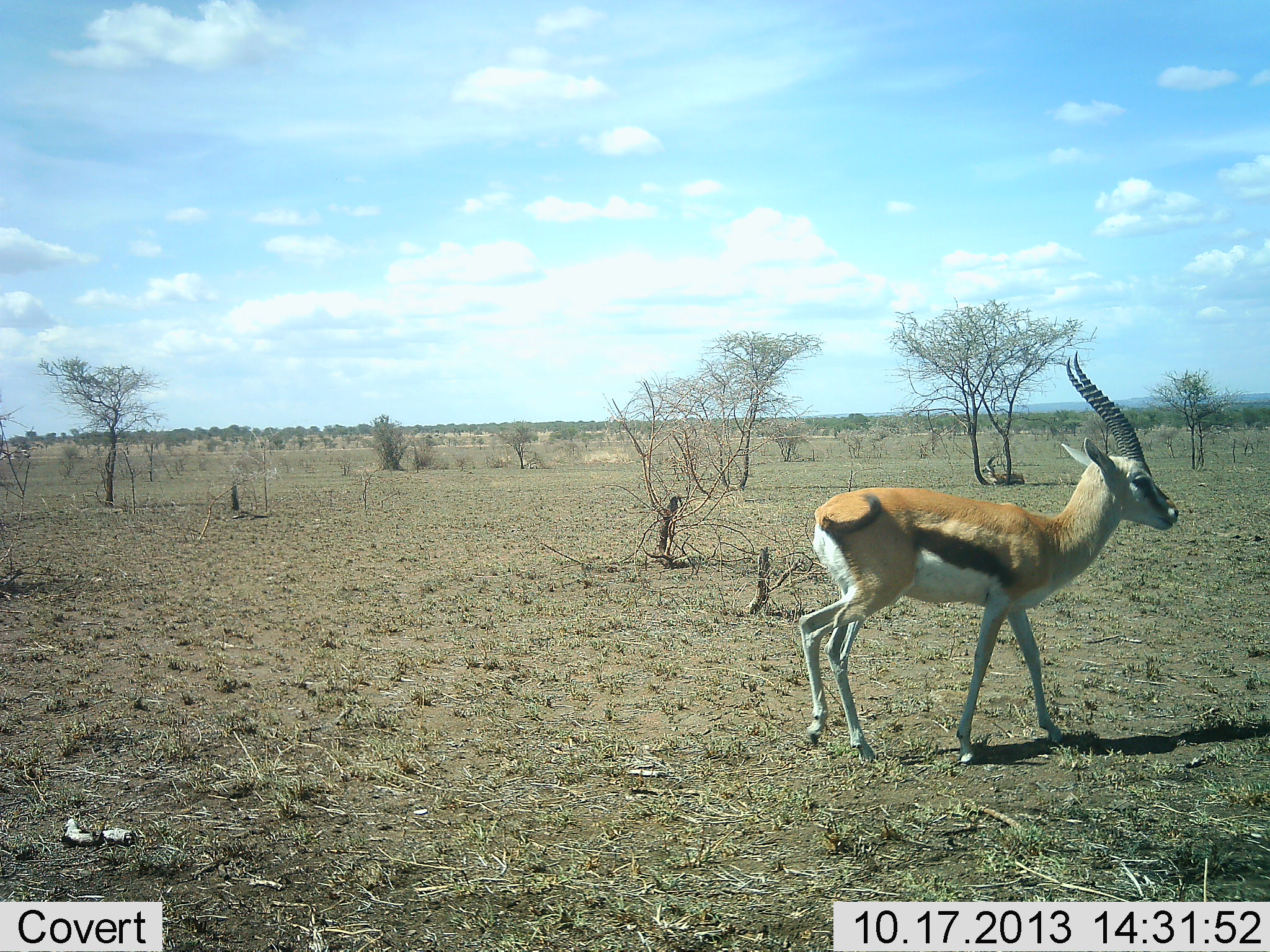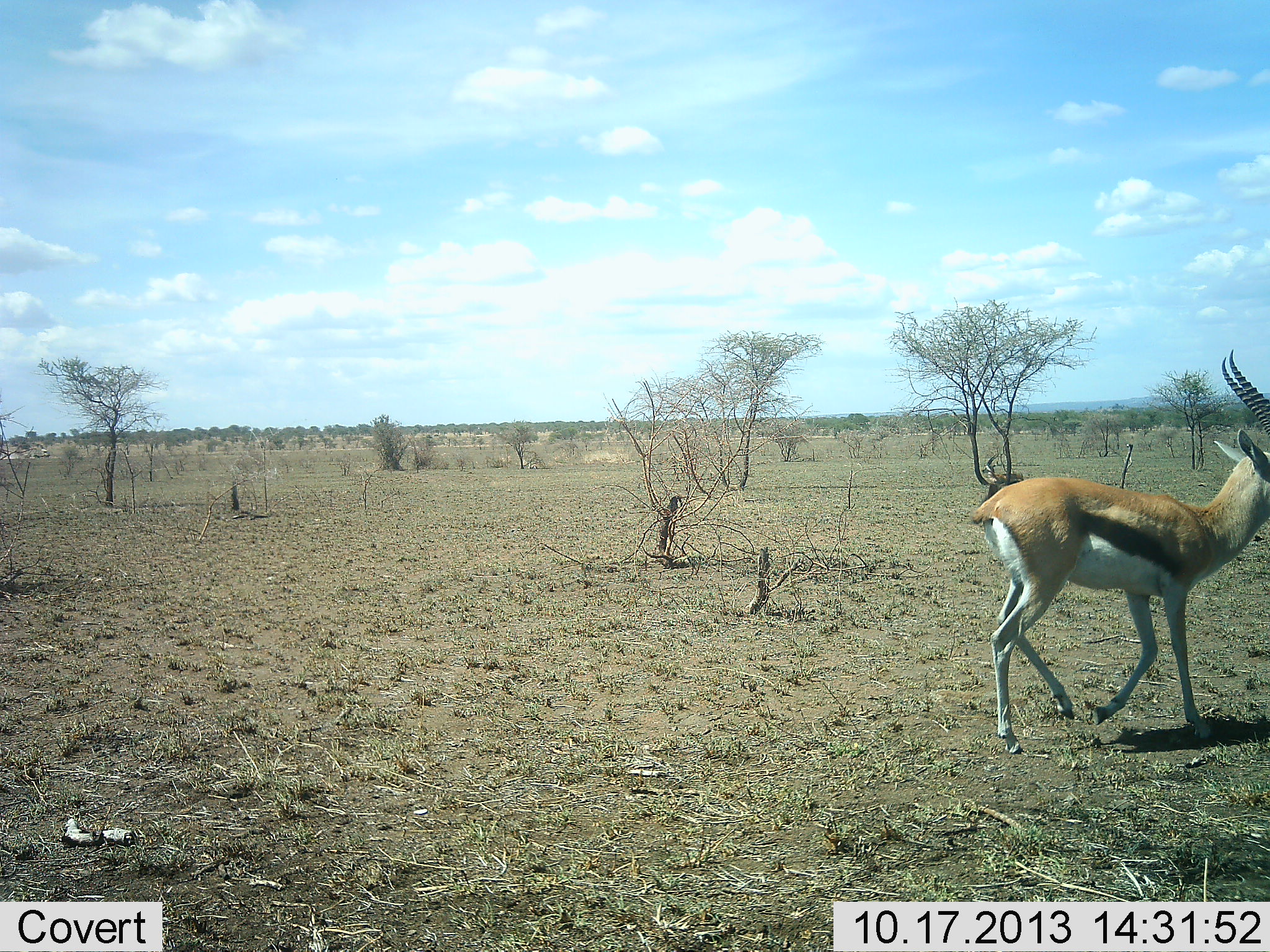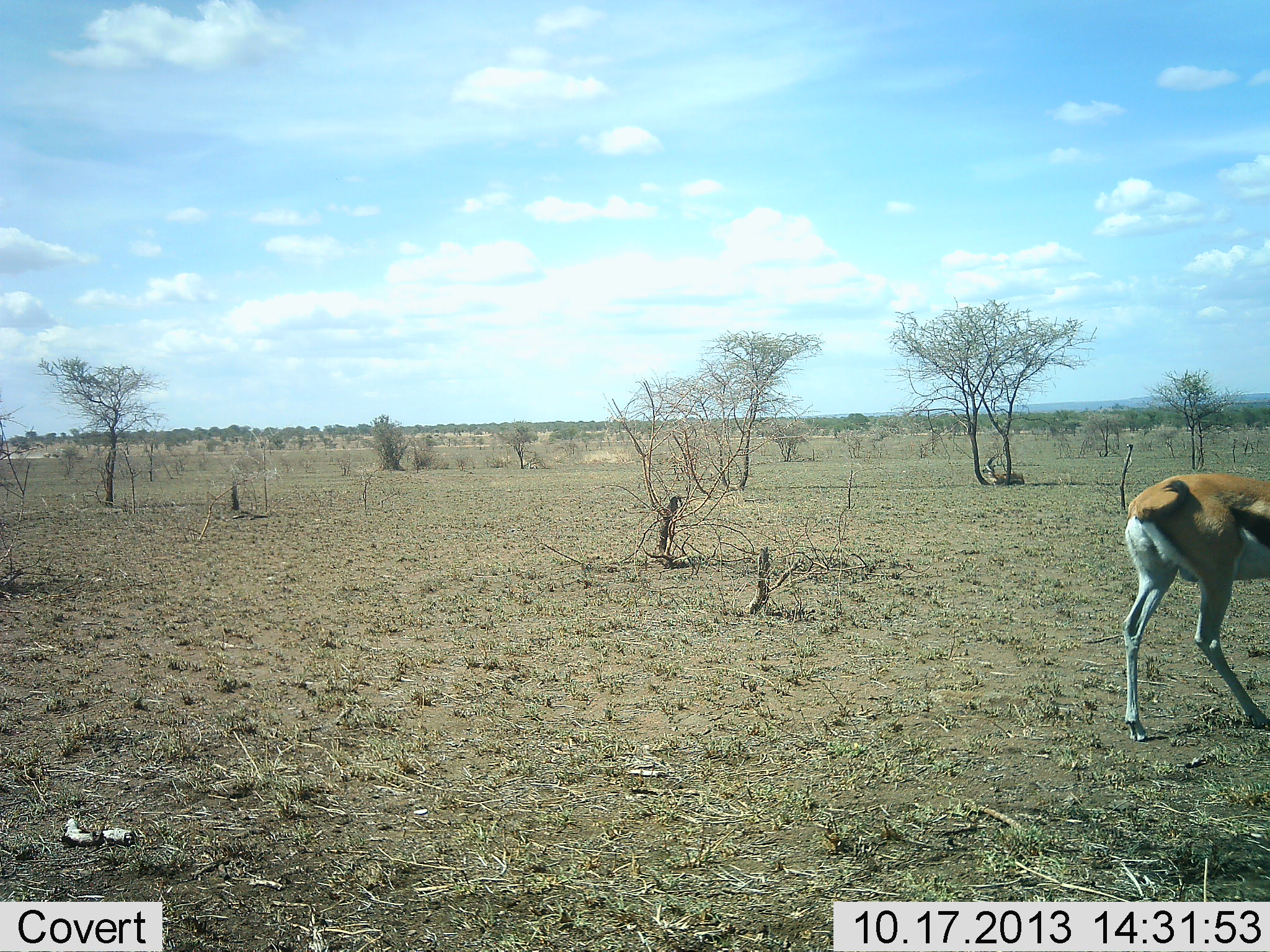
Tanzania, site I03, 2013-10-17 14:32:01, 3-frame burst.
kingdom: Animalia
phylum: Chordata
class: Mammalia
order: Artiodactyla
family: Bovidae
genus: Eudorcas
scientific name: Eudorcas thomsonii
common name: thomson's gazelle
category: gazellethomsons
Gazellethomsons (thomson's gazelle) (Eudorcas thomsonii), count 1. Behavior (volunteer vote fractions): standing 6%, resting 44%, moving 100%, interacting 0%. Young present (vote fraction): 0%. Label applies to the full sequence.